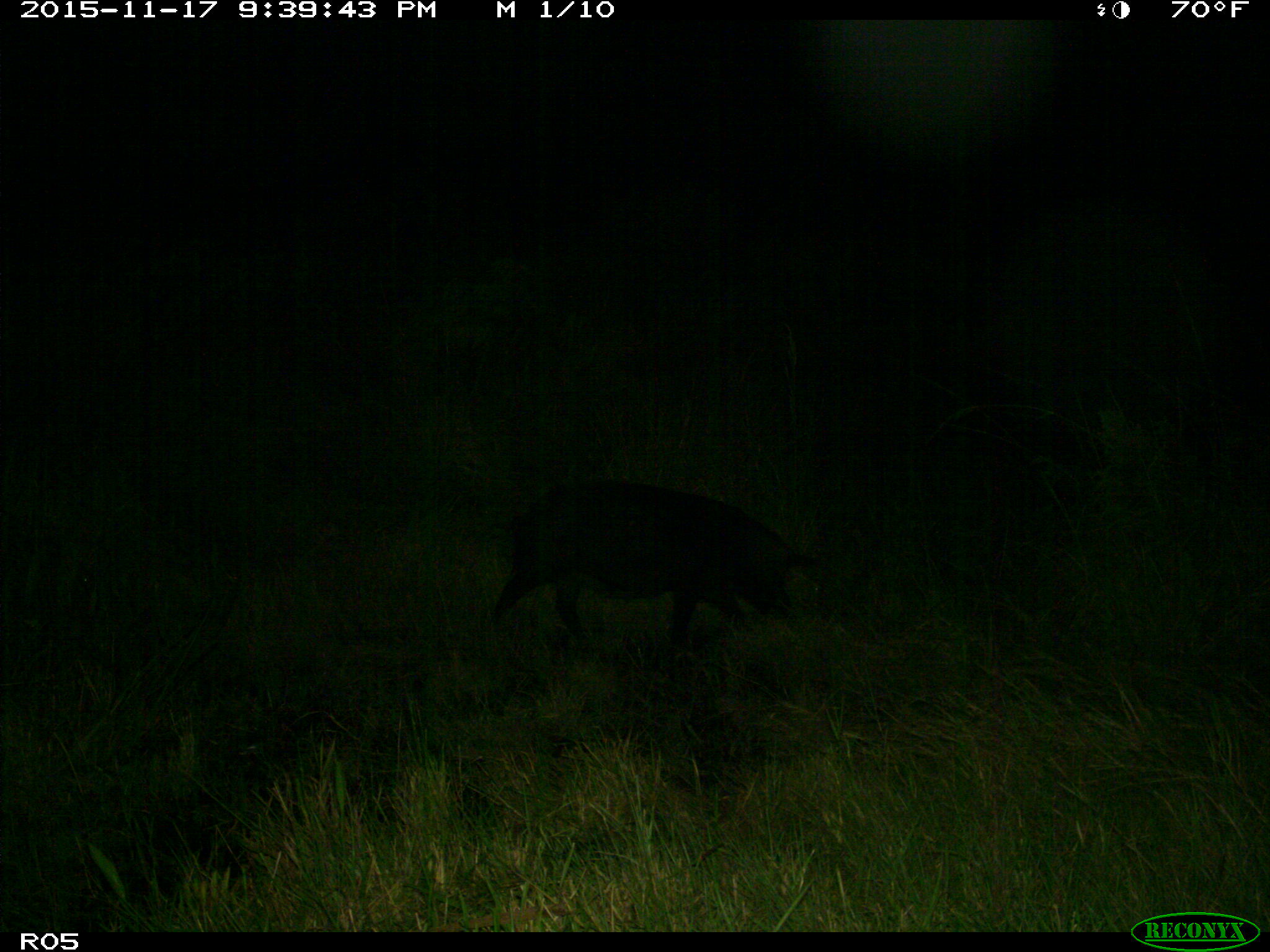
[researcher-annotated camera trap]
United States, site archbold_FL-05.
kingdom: Animalia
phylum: Chordata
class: Mammalia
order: Artiodactyla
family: Suidae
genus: Sus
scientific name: Sus scrofa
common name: wild boar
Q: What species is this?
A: Sus scrofa (wild boar).